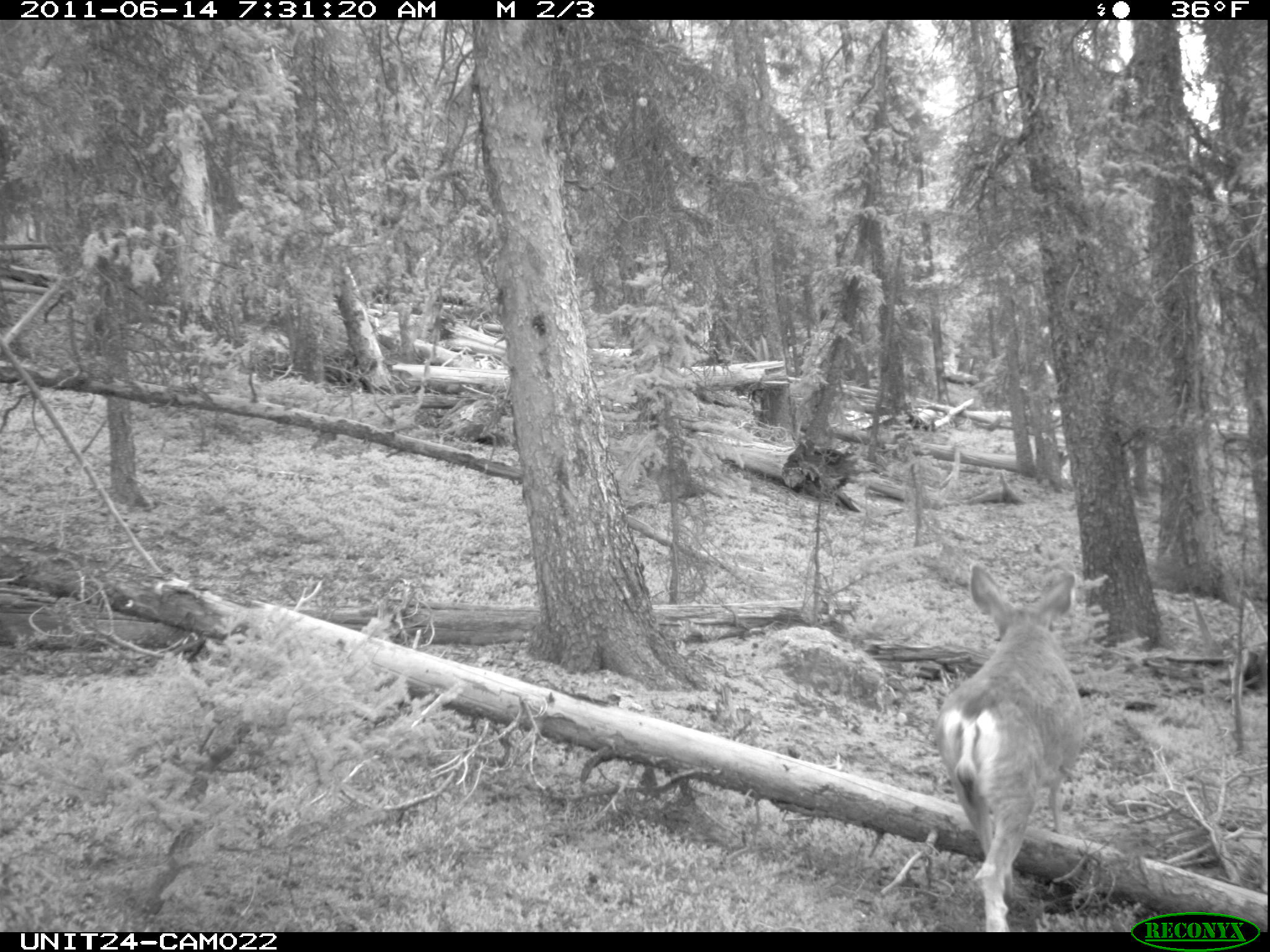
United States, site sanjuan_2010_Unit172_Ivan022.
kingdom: Animalia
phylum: Chordata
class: Mammalia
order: Artiodactyla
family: Cervidae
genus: Odocoileus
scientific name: Odocoileus hemionus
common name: mule deer